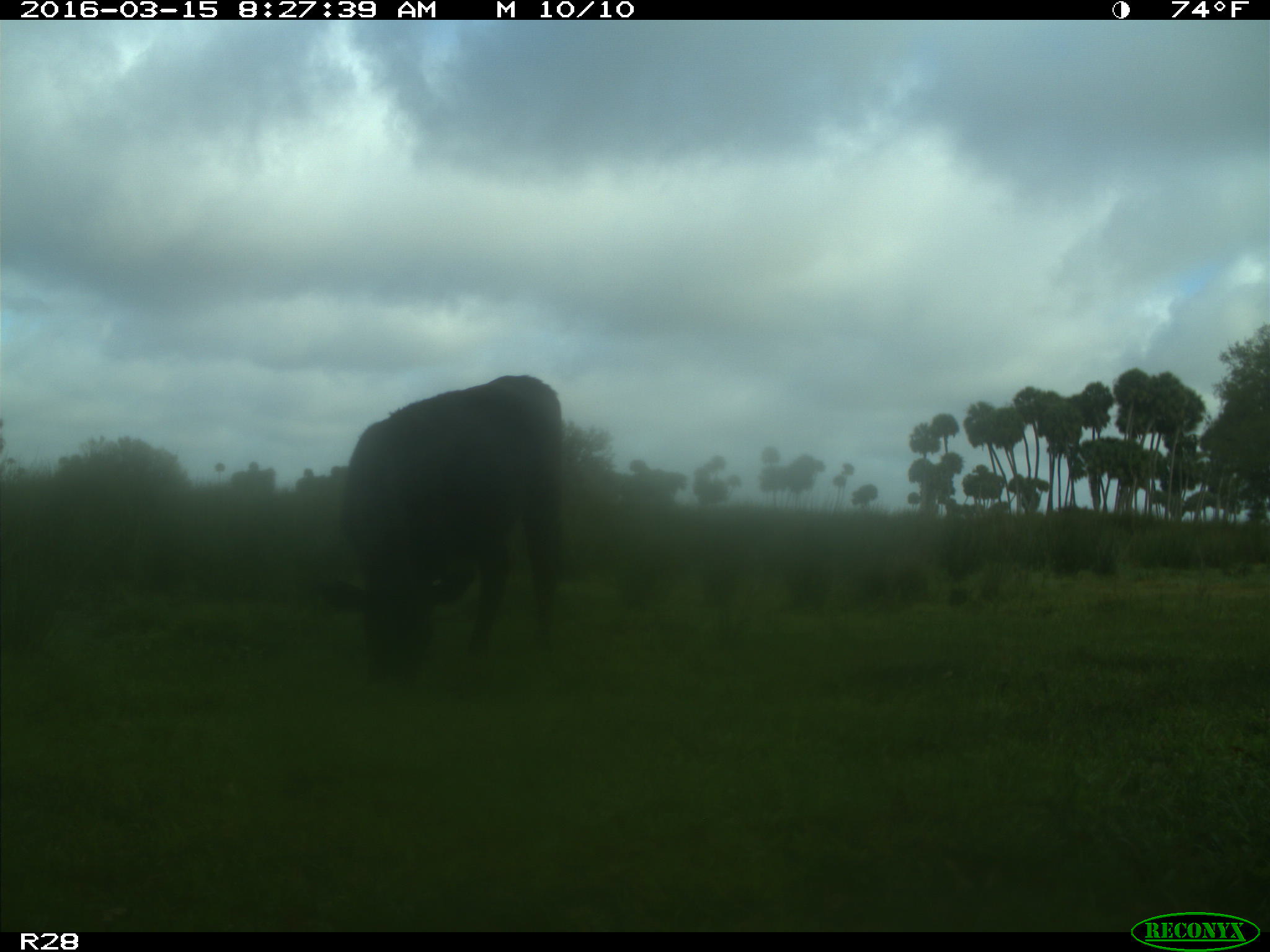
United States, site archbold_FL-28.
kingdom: Animalia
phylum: Chordata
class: Mammalia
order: Artiodactyla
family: Bovidae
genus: Bos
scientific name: Bos taurus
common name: domestic cow